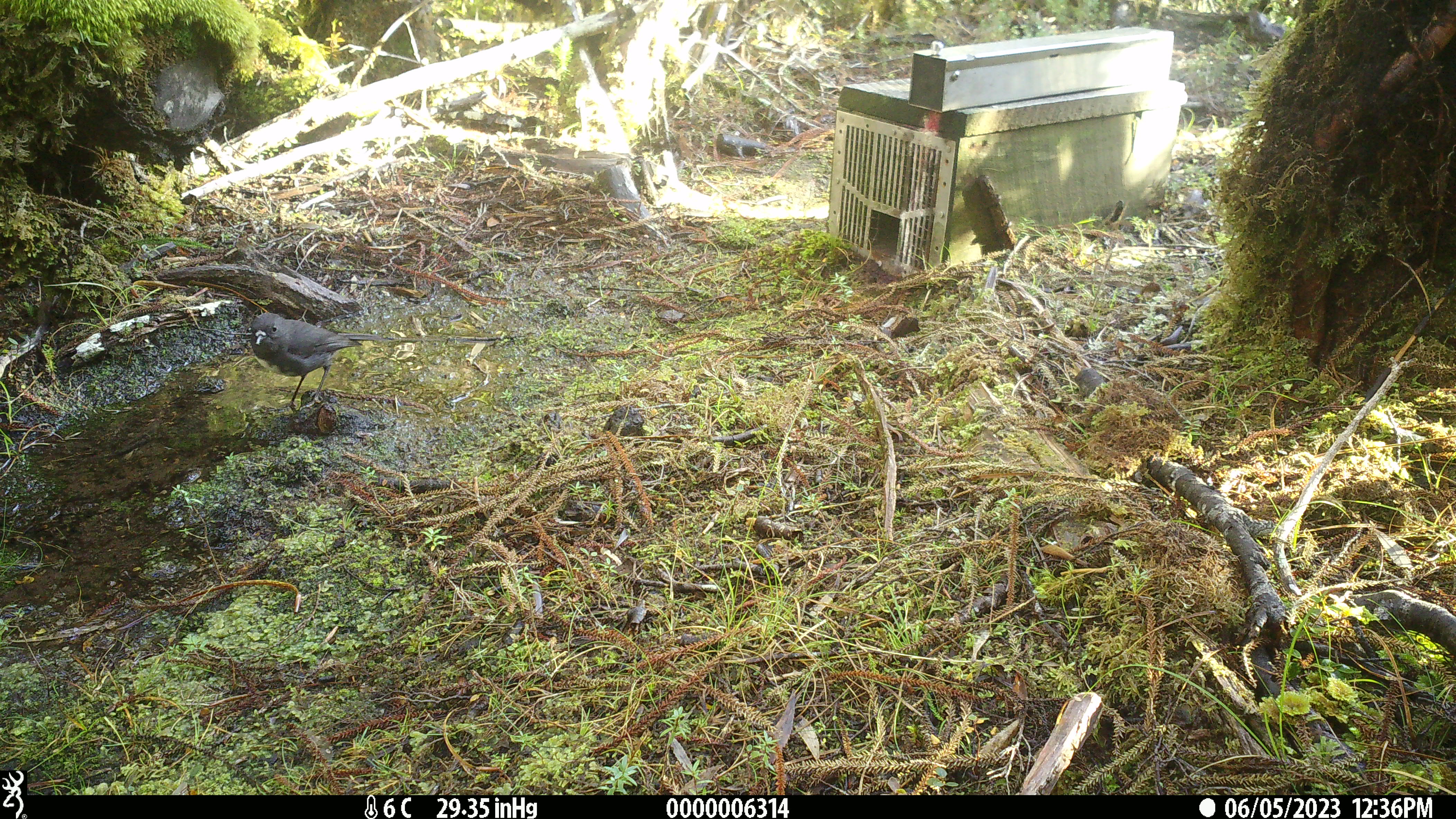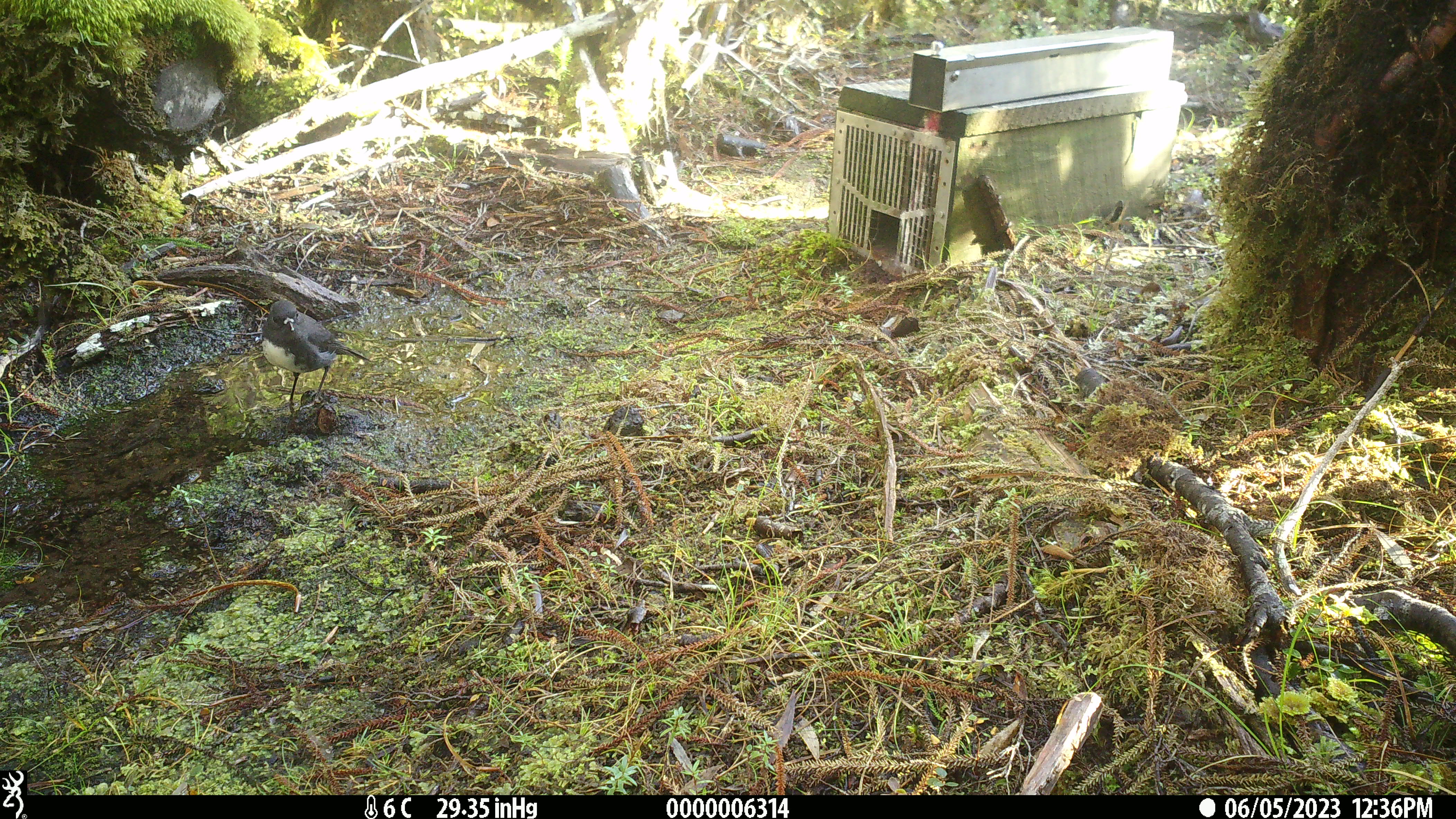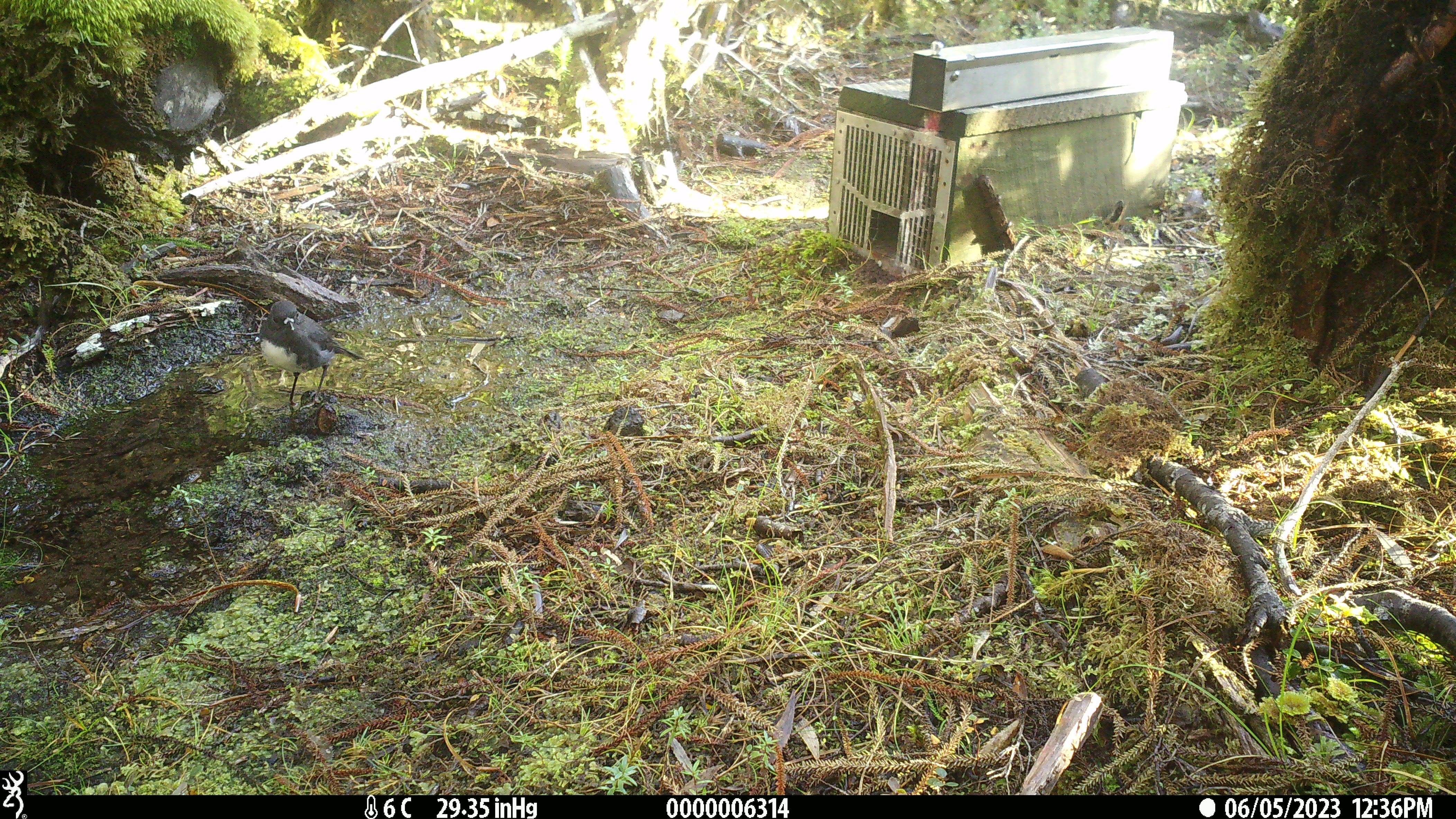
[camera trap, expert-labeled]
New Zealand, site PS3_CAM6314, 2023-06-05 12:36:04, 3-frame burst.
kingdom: Animalia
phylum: Chordata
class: Aves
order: Passeriformes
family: Petroicidae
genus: Petroica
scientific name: Petroica australis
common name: new zealand robin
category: robin